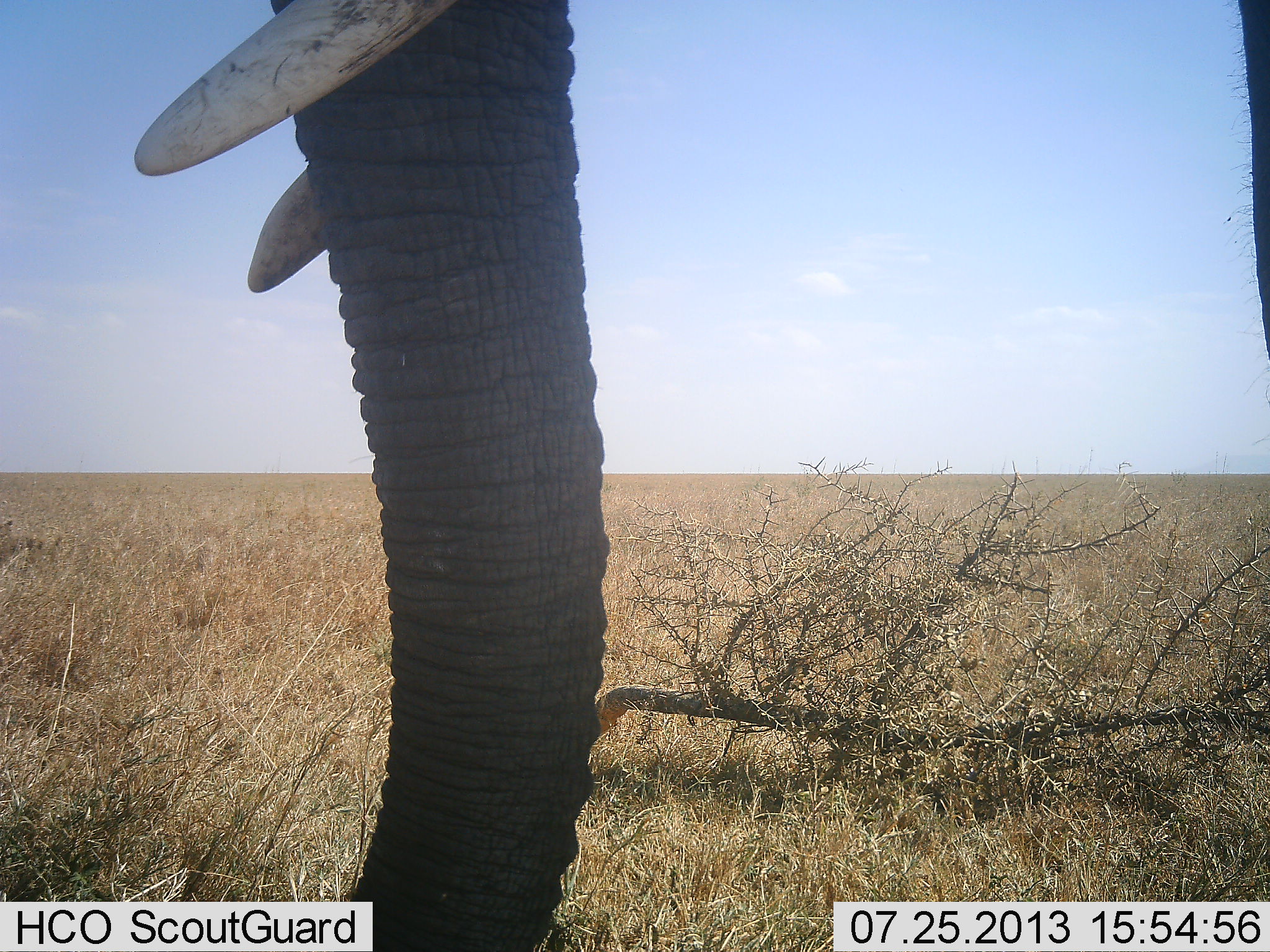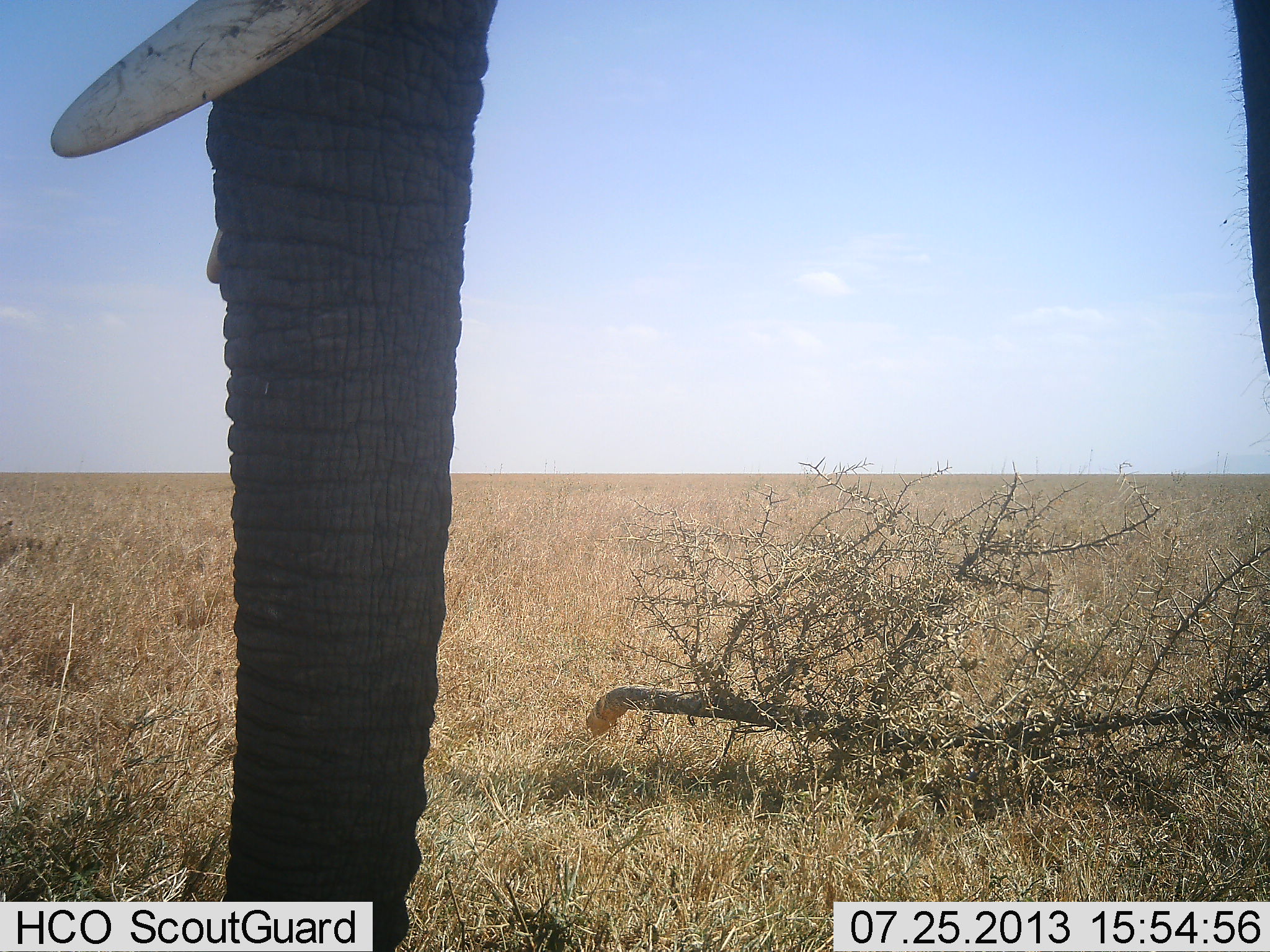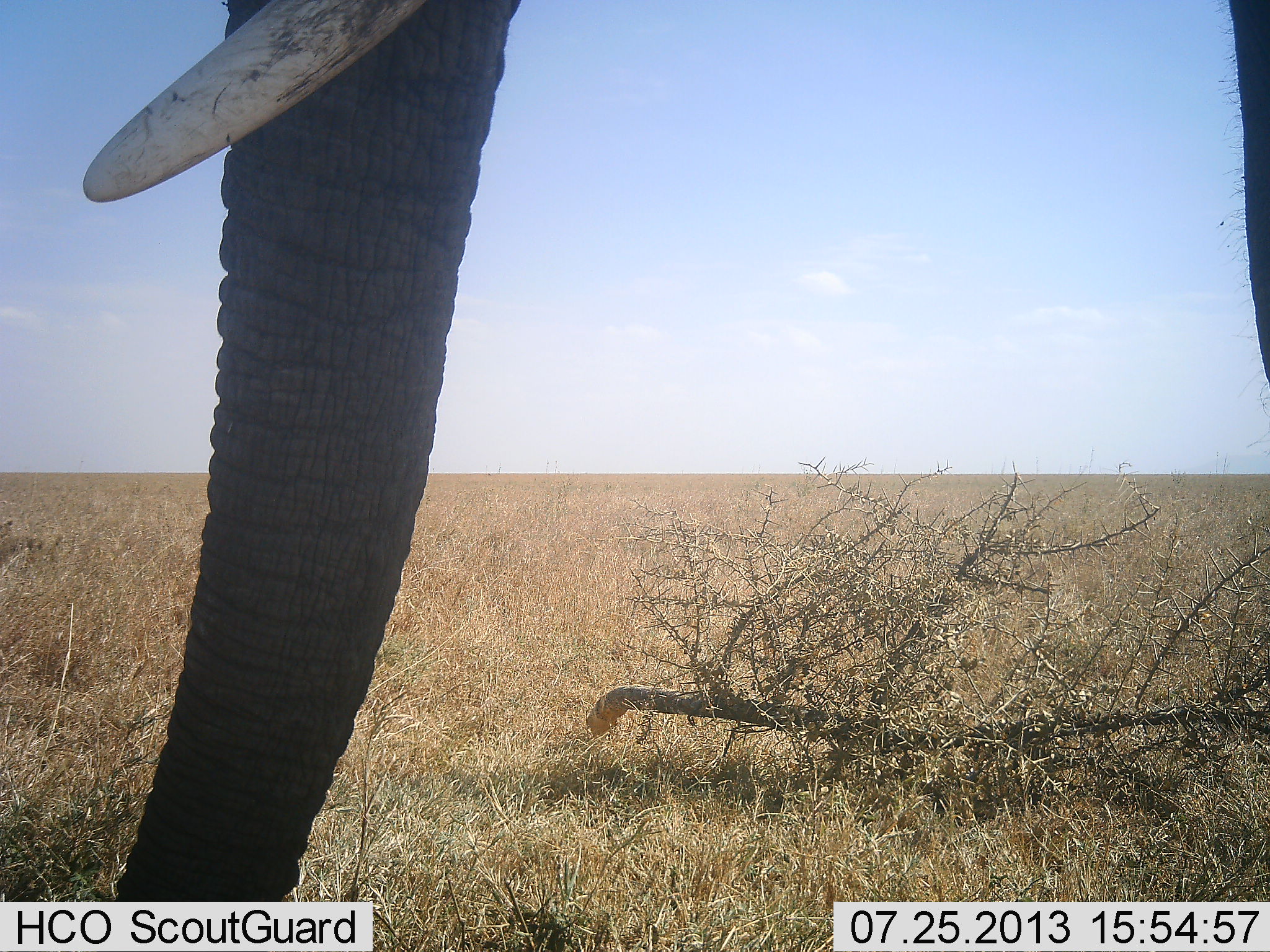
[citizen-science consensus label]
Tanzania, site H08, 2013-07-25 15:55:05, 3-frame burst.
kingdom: Animalia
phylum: Chordata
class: Mammalia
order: Proboscidea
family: Elephantidae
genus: Loxodonta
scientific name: Loxodonta africana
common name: african bush elephant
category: elephant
Elephant (african bush elephant) (Loxodonta africana), count 1. Behavior (volunteer vote fractions): standing 85%, resting 0%, moving 10%, interacting 0%. Young present (vote fraction): 0%. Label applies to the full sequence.